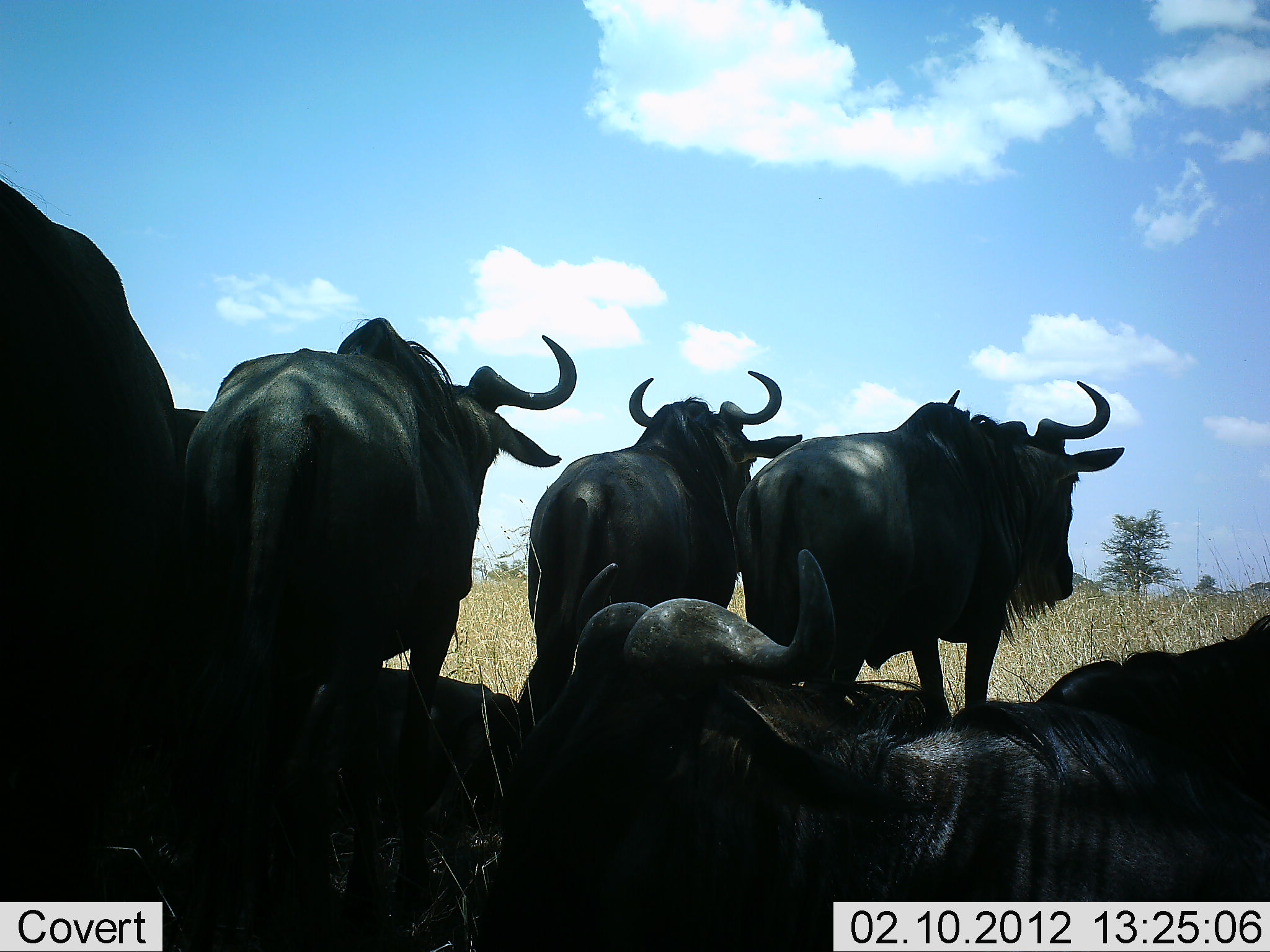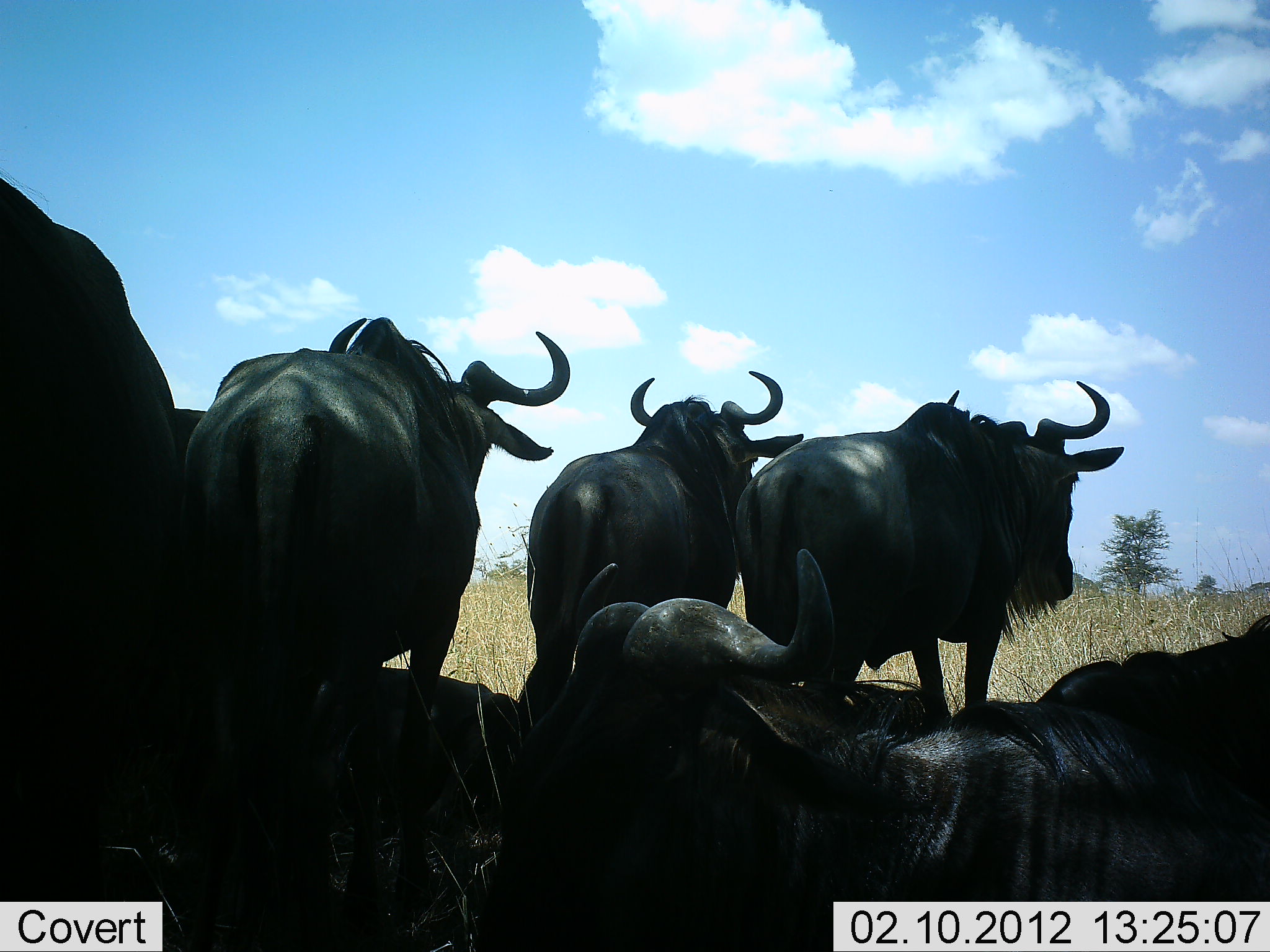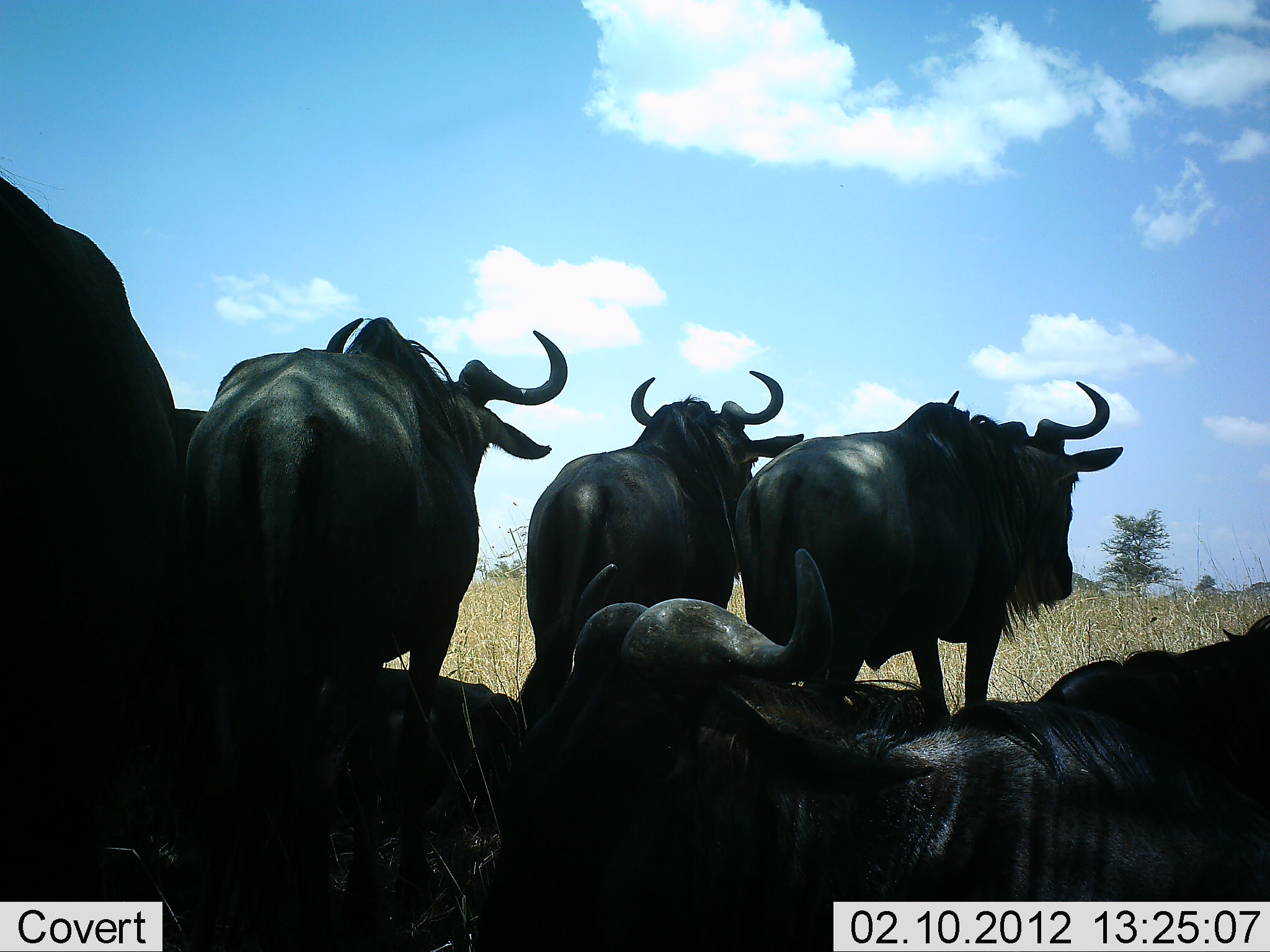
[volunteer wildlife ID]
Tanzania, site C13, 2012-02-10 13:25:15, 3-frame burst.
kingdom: Animalia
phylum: Chordata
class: Mammalia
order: Artiodactyla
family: Bovidae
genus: Connochaetes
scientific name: Connochaetes taurinus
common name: blue wildebeest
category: wildebeest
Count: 6.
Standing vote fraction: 86%.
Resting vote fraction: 86%.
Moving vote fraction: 10%.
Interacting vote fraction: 5%.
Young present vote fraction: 0%.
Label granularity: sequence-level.